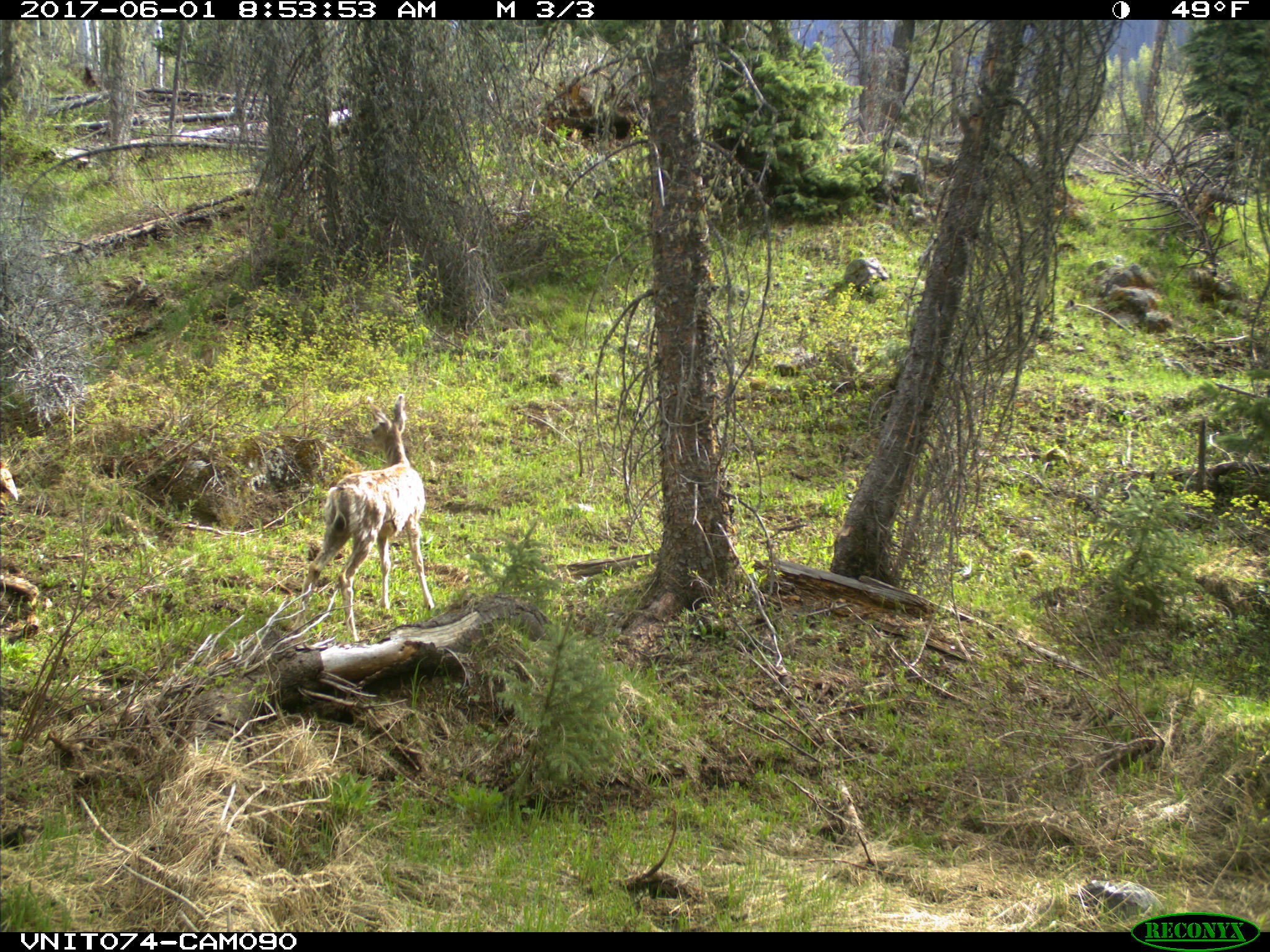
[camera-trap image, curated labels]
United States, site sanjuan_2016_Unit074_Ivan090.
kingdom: Animalia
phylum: Chordata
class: Mammalia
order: Artiodactyla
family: Cervidae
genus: Odocoileus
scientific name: Odocoileus hemionus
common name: mule deer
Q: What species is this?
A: Odocoileus hemionus (mule deer).